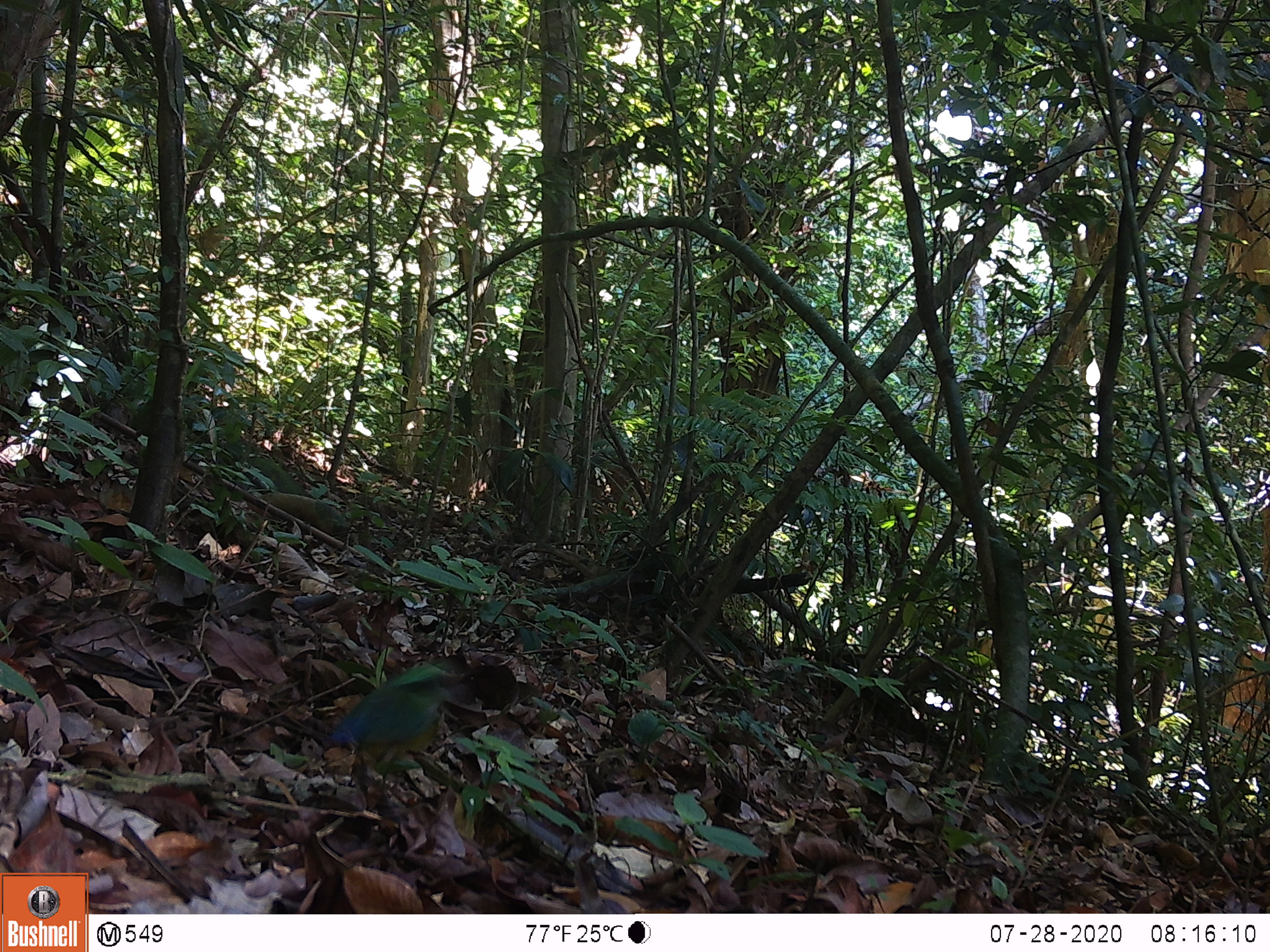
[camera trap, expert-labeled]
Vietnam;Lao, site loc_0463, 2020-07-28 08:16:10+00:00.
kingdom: Animalia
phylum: Chordata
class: Aves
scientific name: Aves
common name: bird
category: unidentified bird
Unidentified bird (bird) (Aves). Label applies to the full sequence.